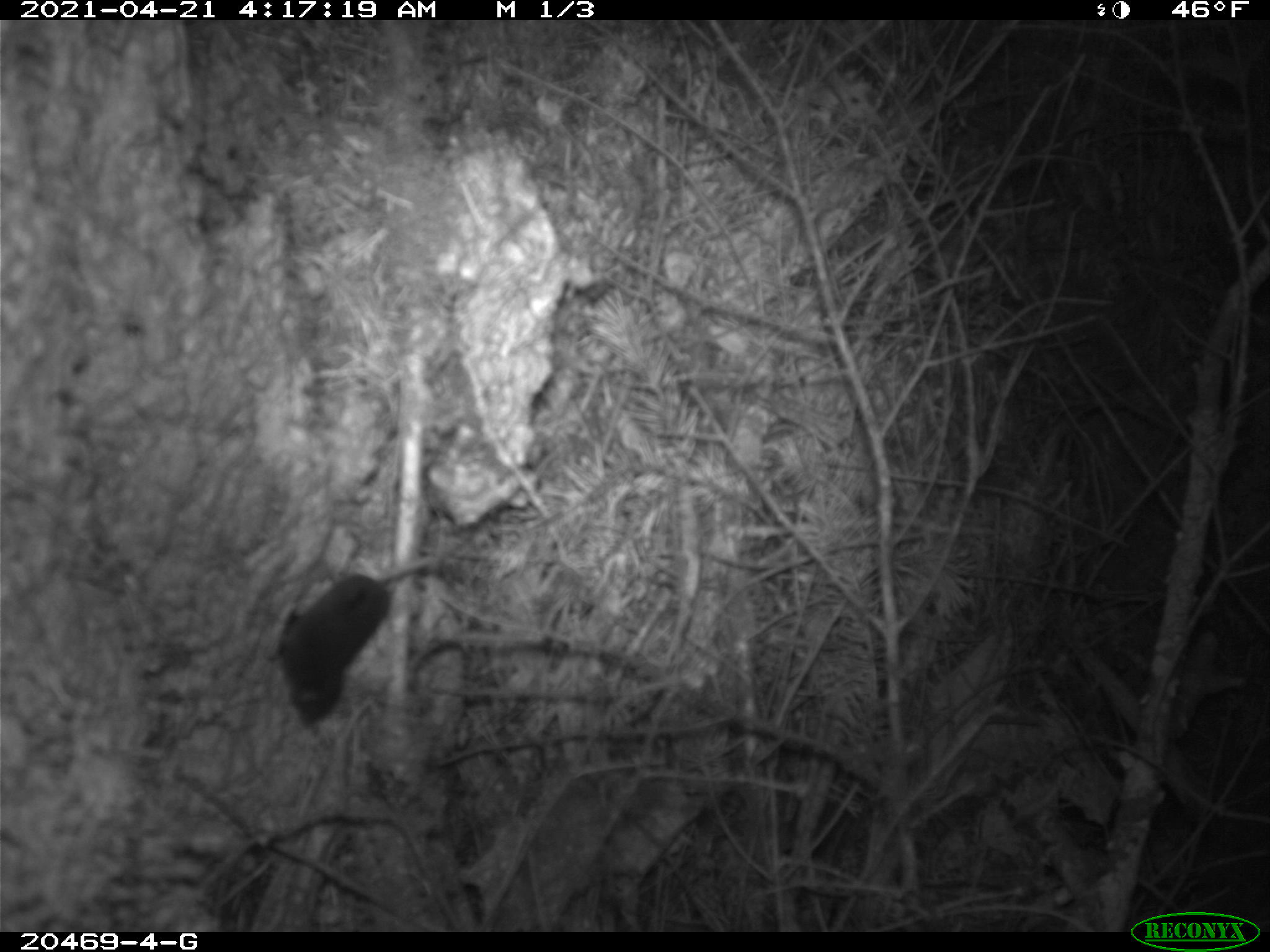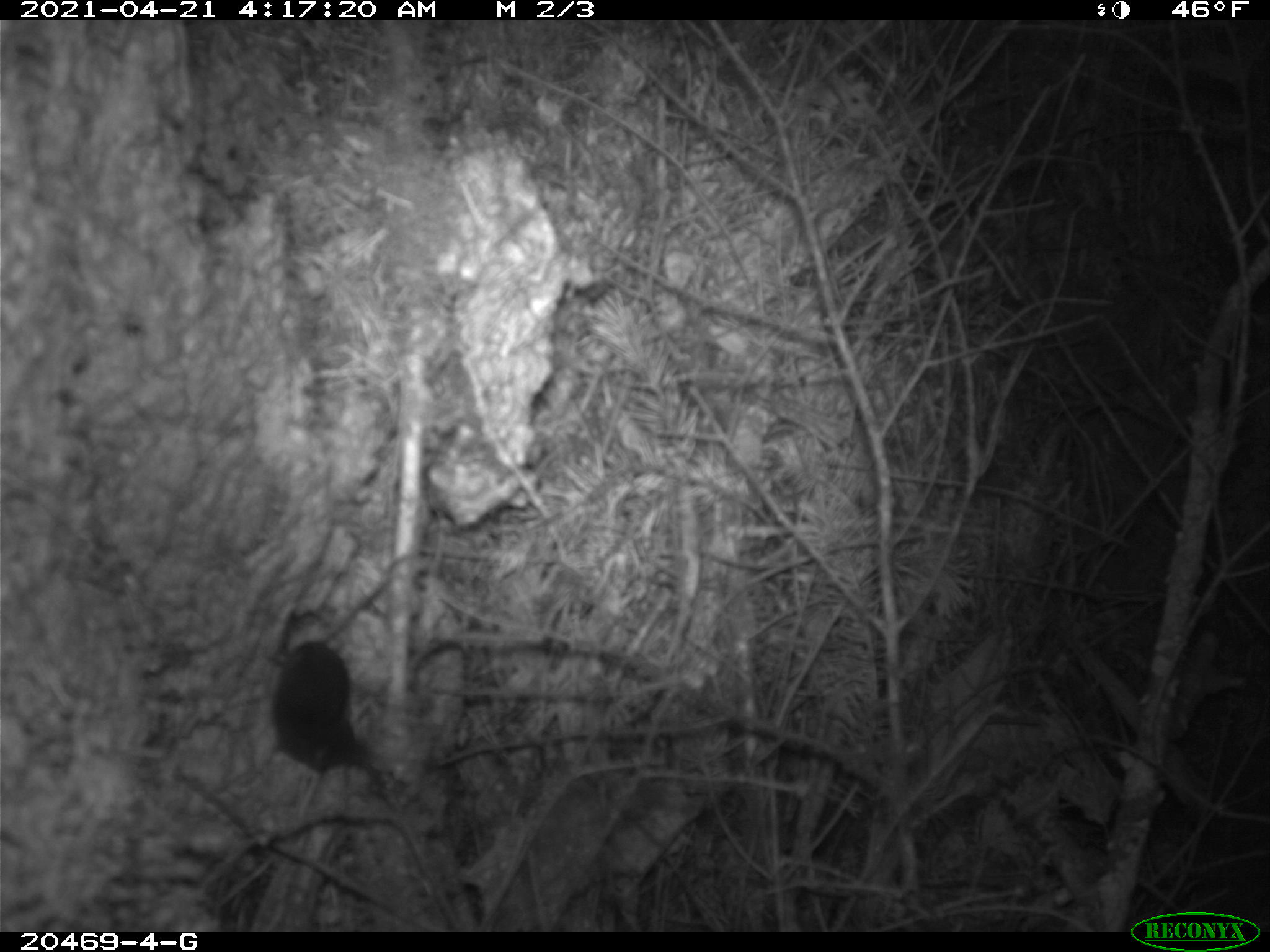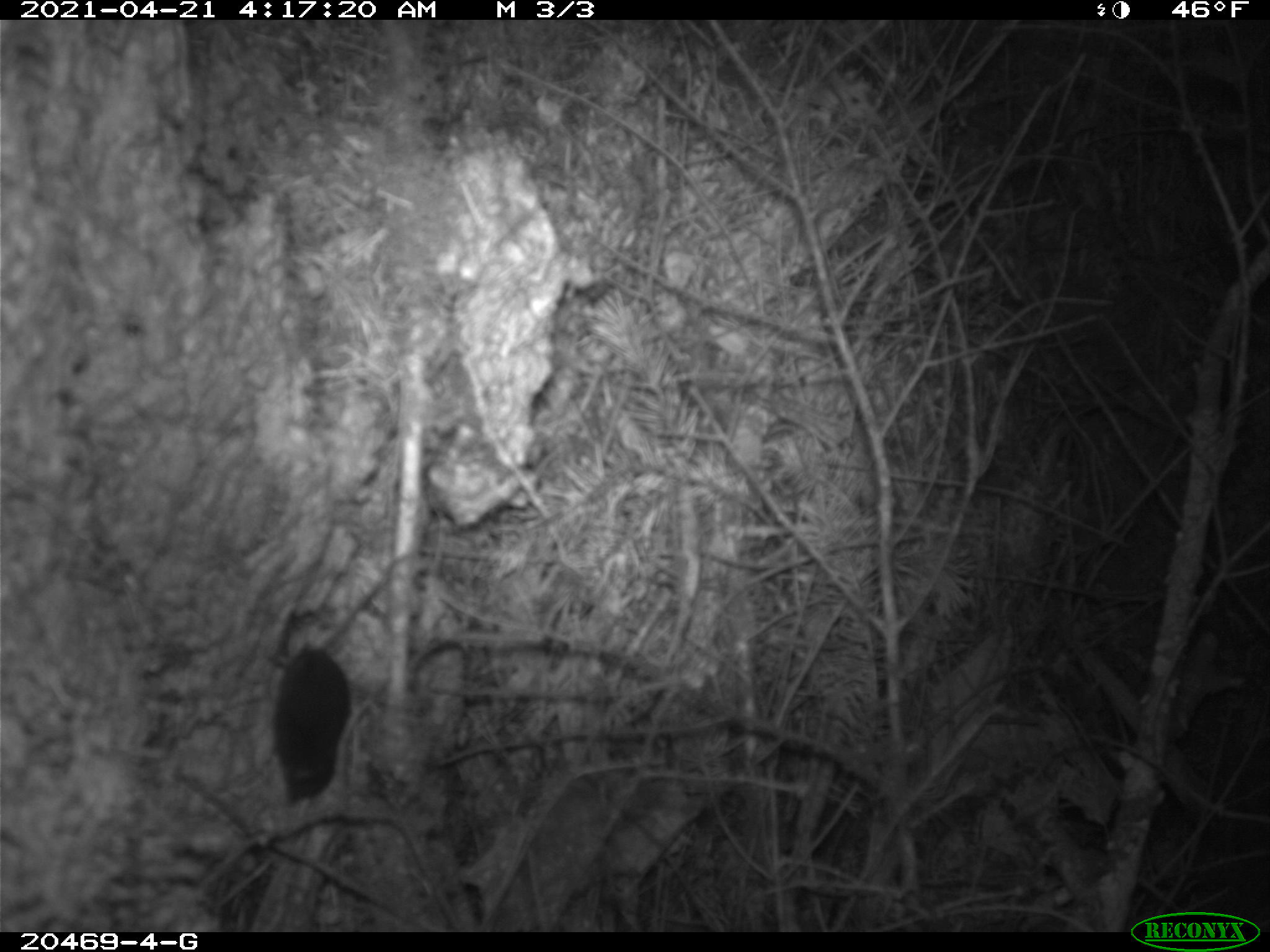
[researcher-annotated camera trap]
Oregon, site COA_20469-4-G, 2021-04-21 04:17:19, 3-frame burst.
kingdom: Animalia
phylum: Chordata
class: Mammalia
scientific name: Mammalia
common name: small mammal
Small mammal (Mammalia).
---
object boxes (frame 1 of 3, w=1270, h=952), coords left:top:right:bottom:
small mammal: 245:527:474:743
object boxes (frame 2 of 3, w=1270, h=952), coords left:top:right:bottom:
small mammal: 221:523:449:823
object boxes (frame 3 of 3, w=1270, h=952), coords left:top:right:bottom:
small mammal: 235:543:446:829